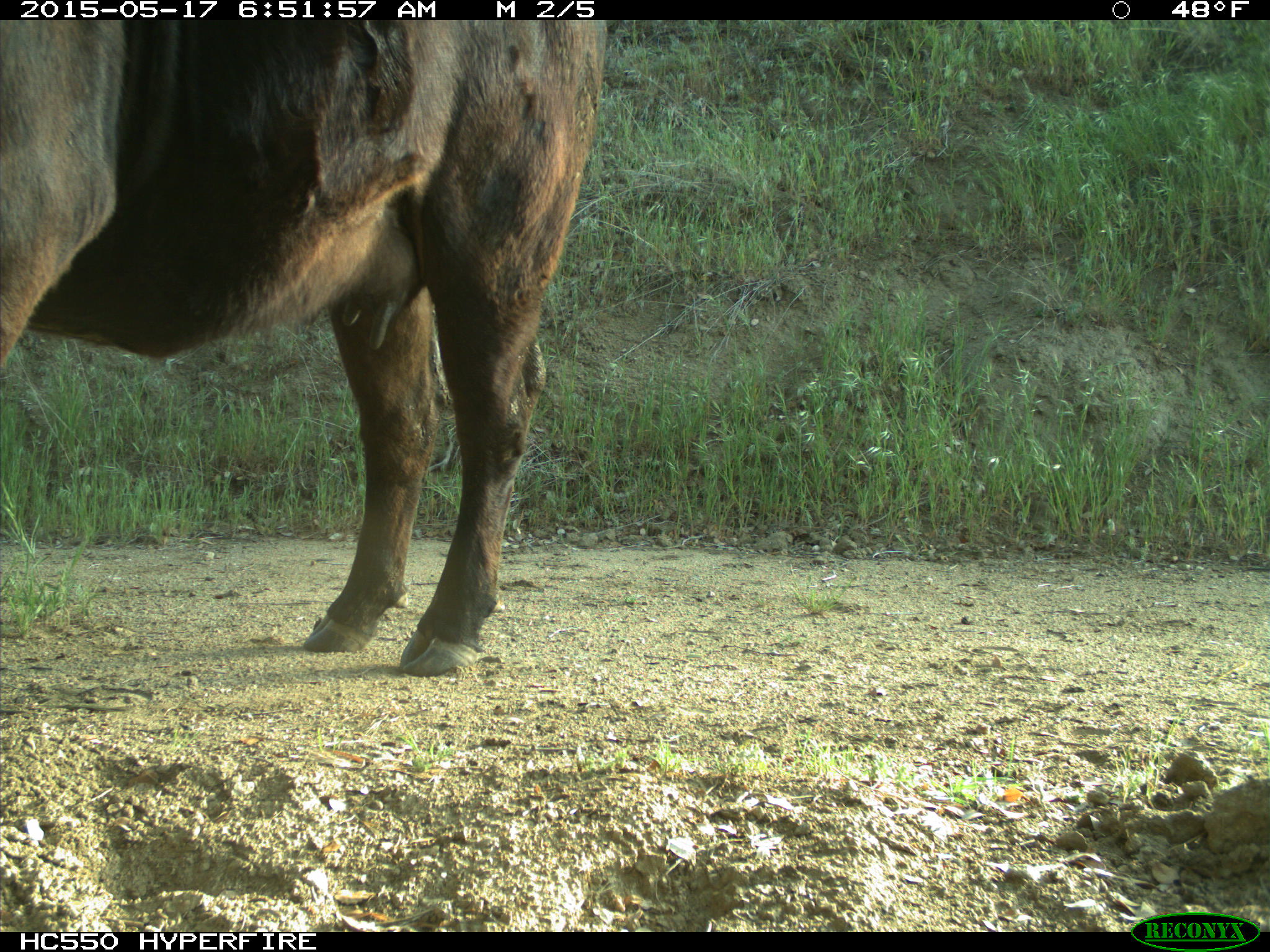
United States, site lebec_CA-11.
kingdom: Animalia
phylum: Chordata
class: Mammalia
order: Artiodactyla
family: Bovidae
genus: Bos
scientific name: Bos taurus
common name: domestic cow